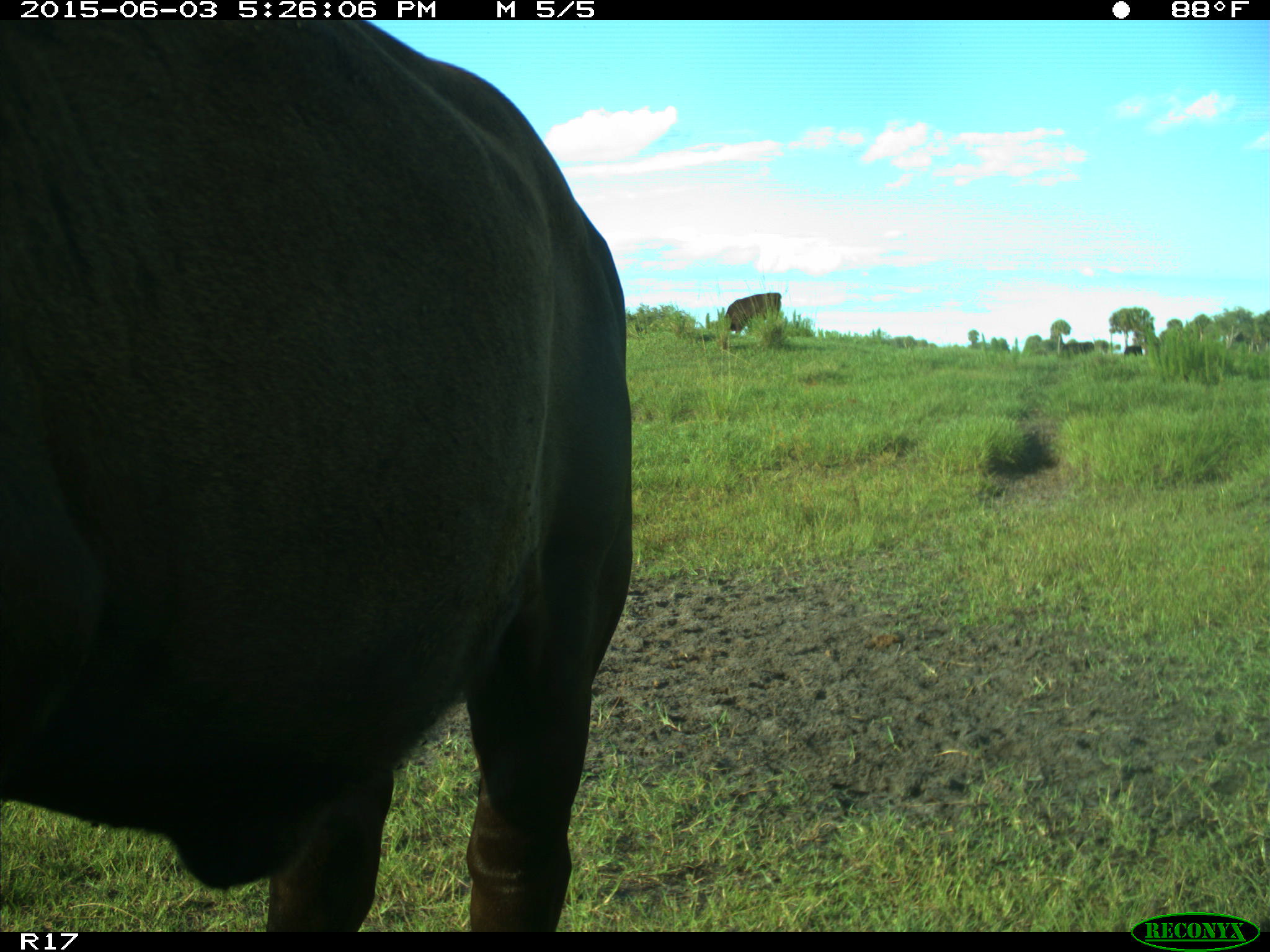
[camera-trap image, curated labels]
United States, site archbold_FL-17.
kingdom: Animalia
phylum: Chordata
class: Mammalia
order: Artiodactyla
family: Bovidae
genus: Bos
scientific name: Bos taurus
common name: domestic cow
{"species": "Bos taurus (domestic cow)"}